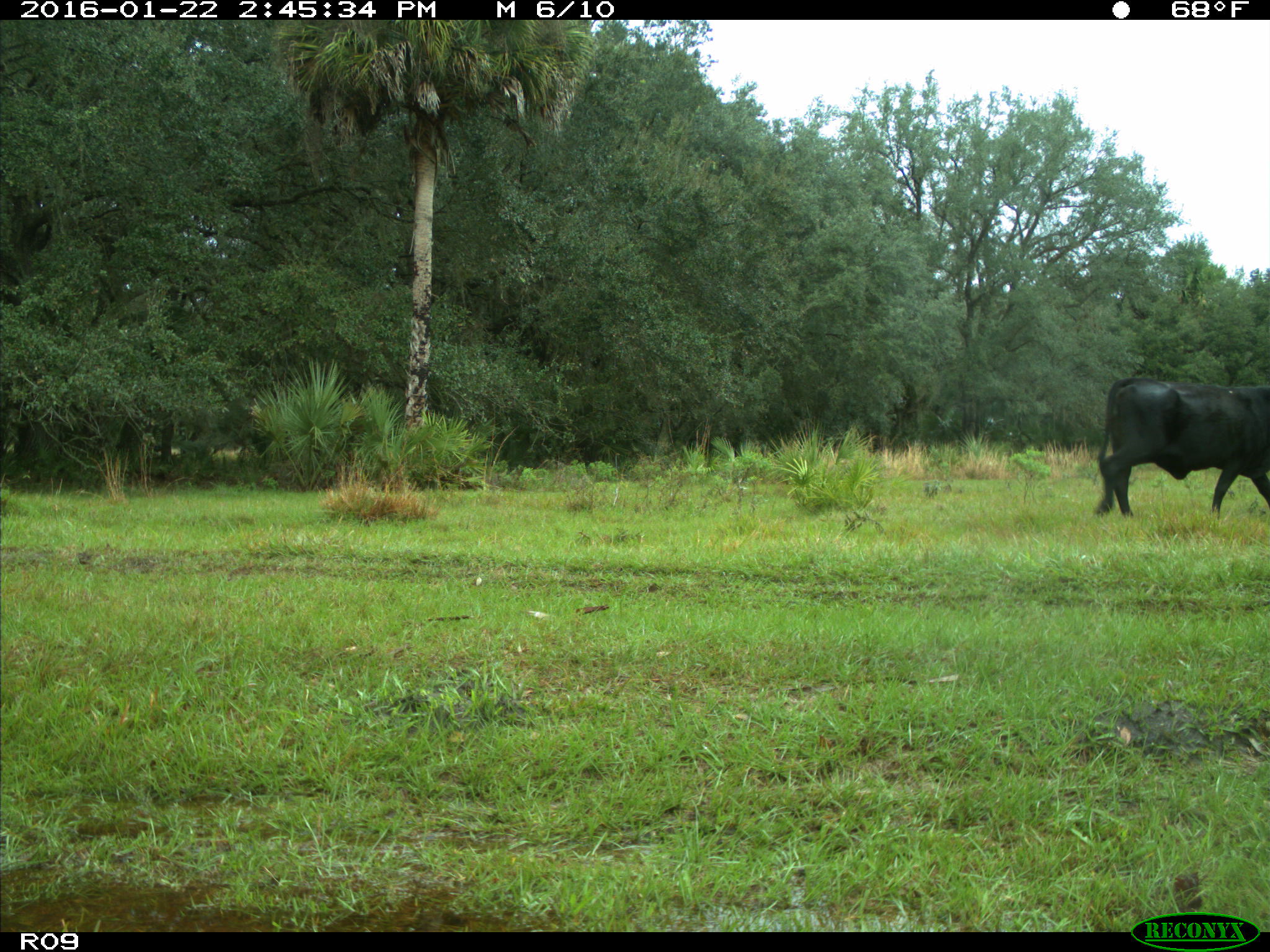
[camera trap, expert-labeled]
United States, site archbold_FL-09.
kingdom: Animalia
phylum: Chordata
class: Mammalia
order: Artiodactyla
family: Bovidae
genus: Bos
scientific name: Bos taurus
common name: domestic cow